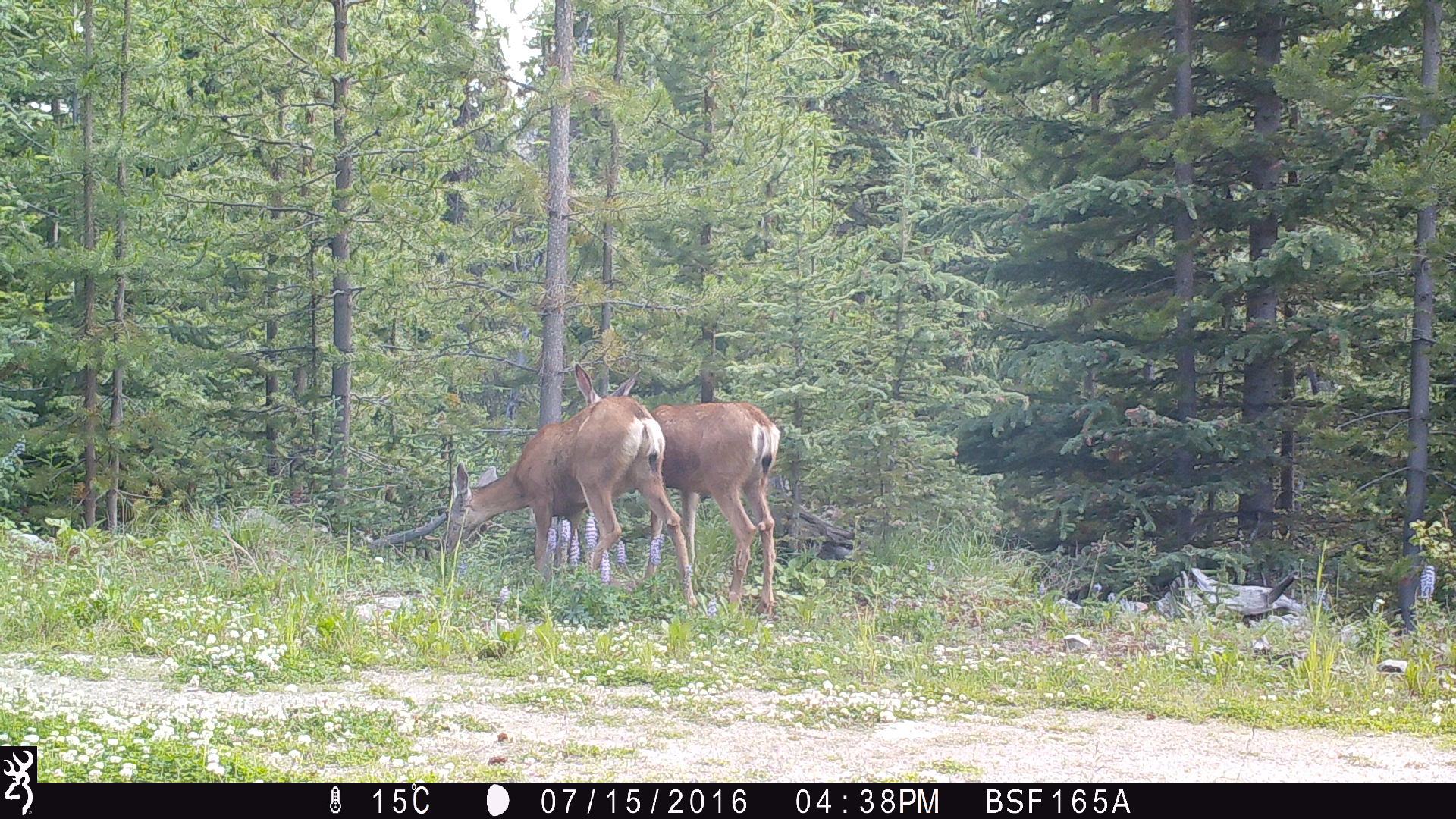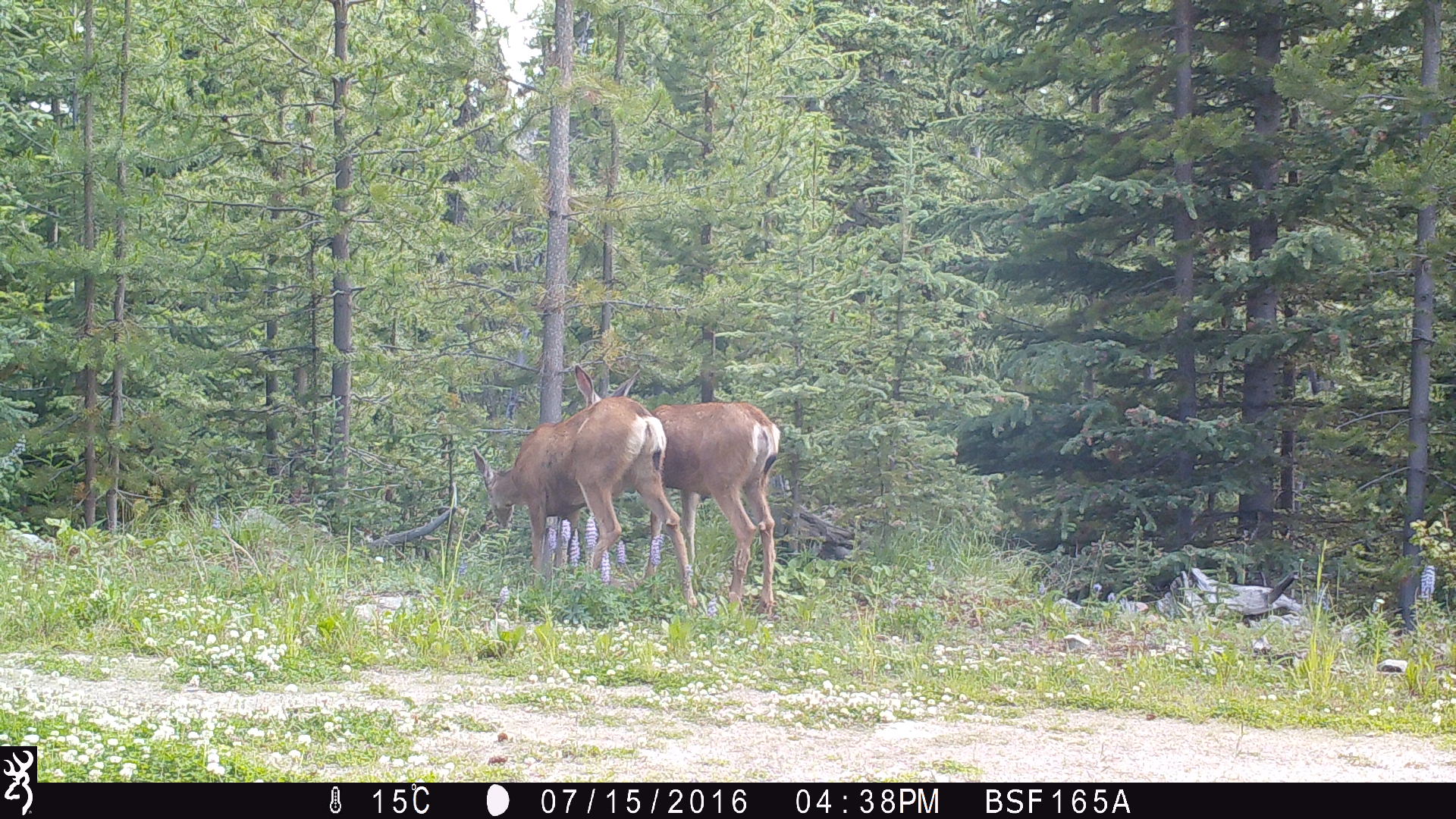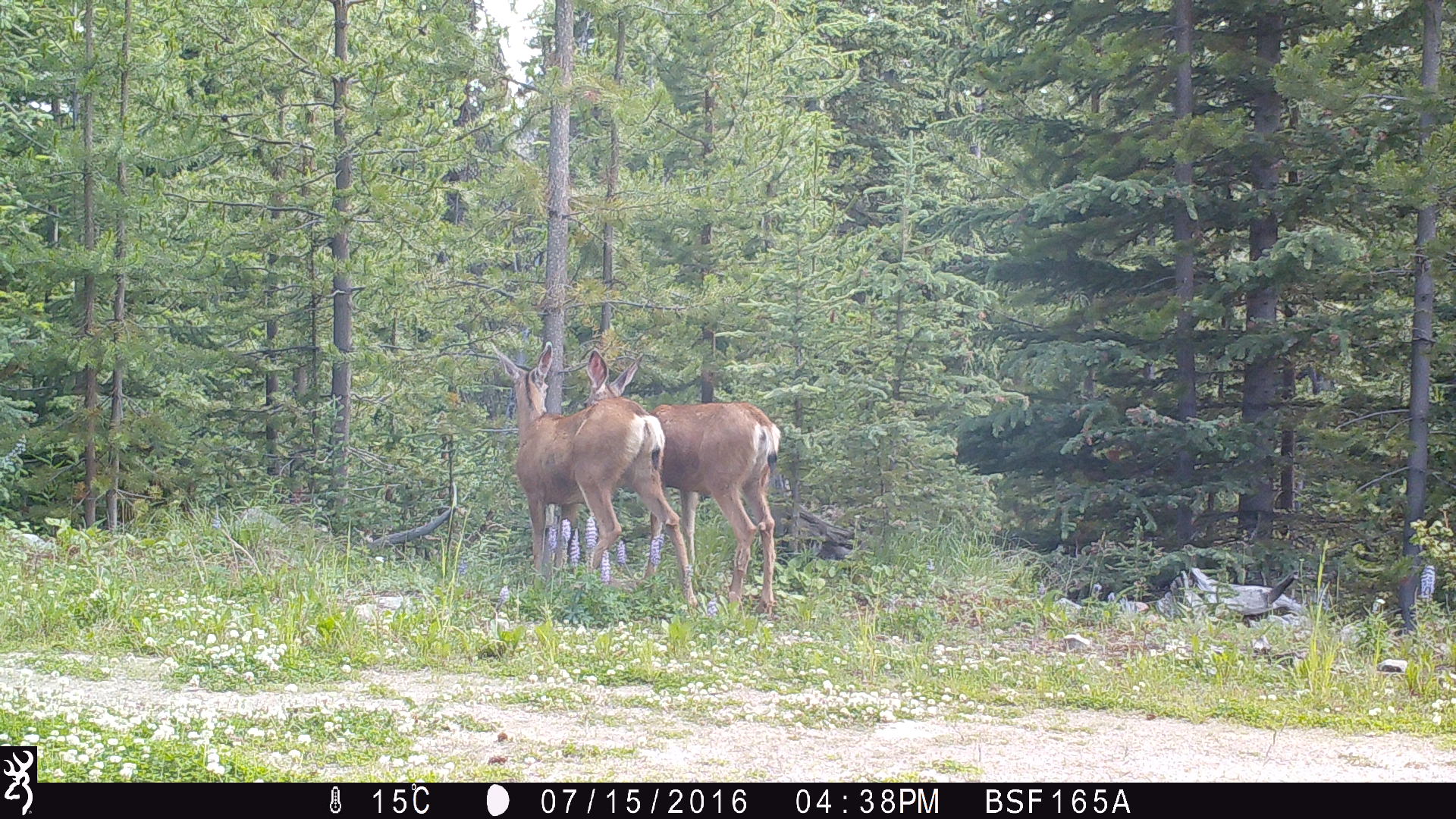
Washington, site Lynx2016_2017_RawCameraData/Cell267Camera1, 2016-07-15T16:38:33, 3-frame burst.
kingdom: Animalia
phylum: Chordata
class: Mammalia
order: Artiodactyla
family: Cervidae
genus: Odocoileus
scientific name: Odocoileus hemionus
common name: mule deer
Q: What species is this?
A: Odocoileus hemionus (mule deer).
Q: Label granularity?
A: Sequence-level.